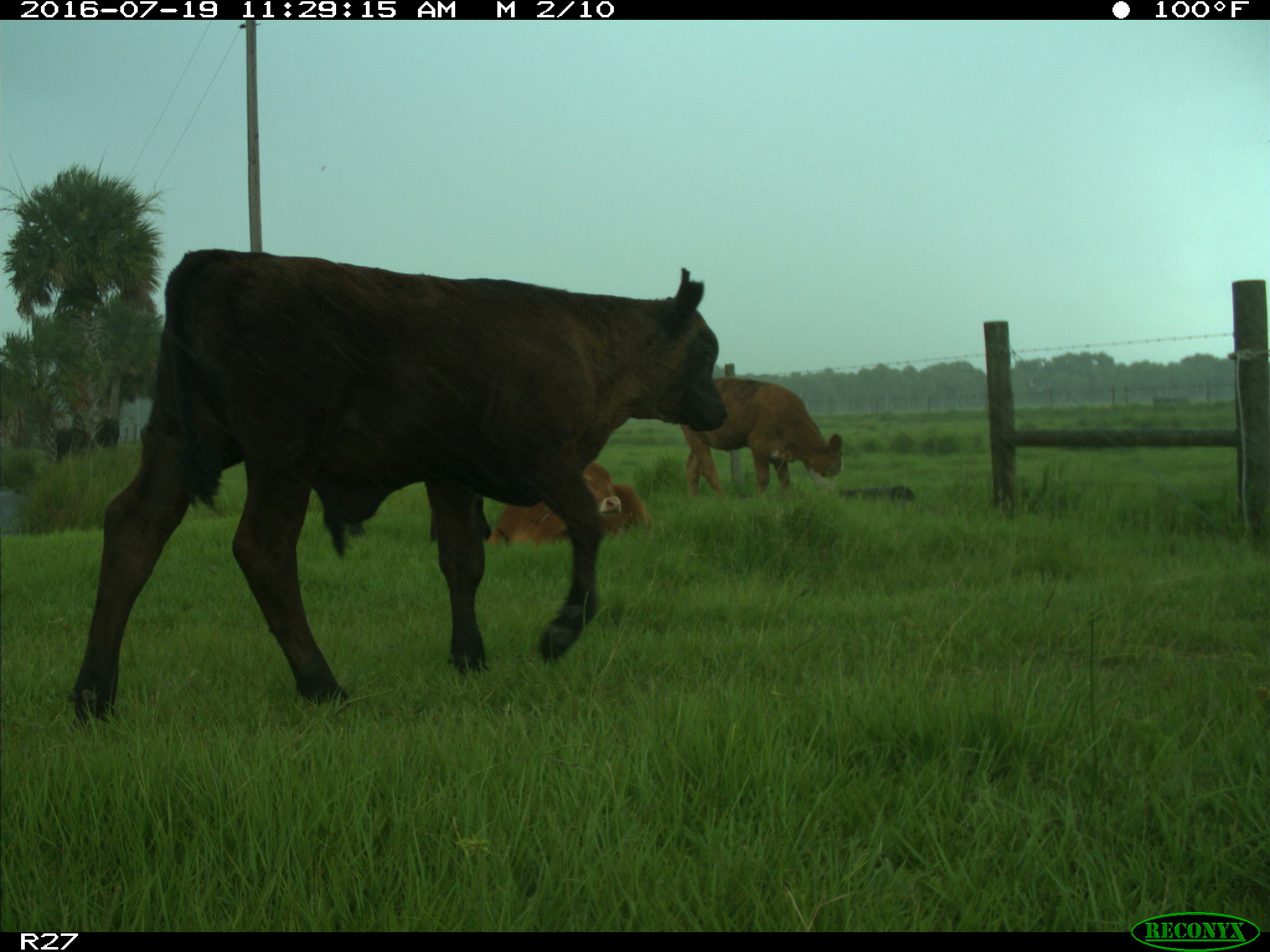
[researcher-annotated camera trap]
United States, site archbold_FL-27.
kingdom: Animalia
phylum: Chordata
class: Mammalia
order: Artiodactyla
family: Bovidae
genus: Bos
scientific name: Bos taurus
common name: domestic cow